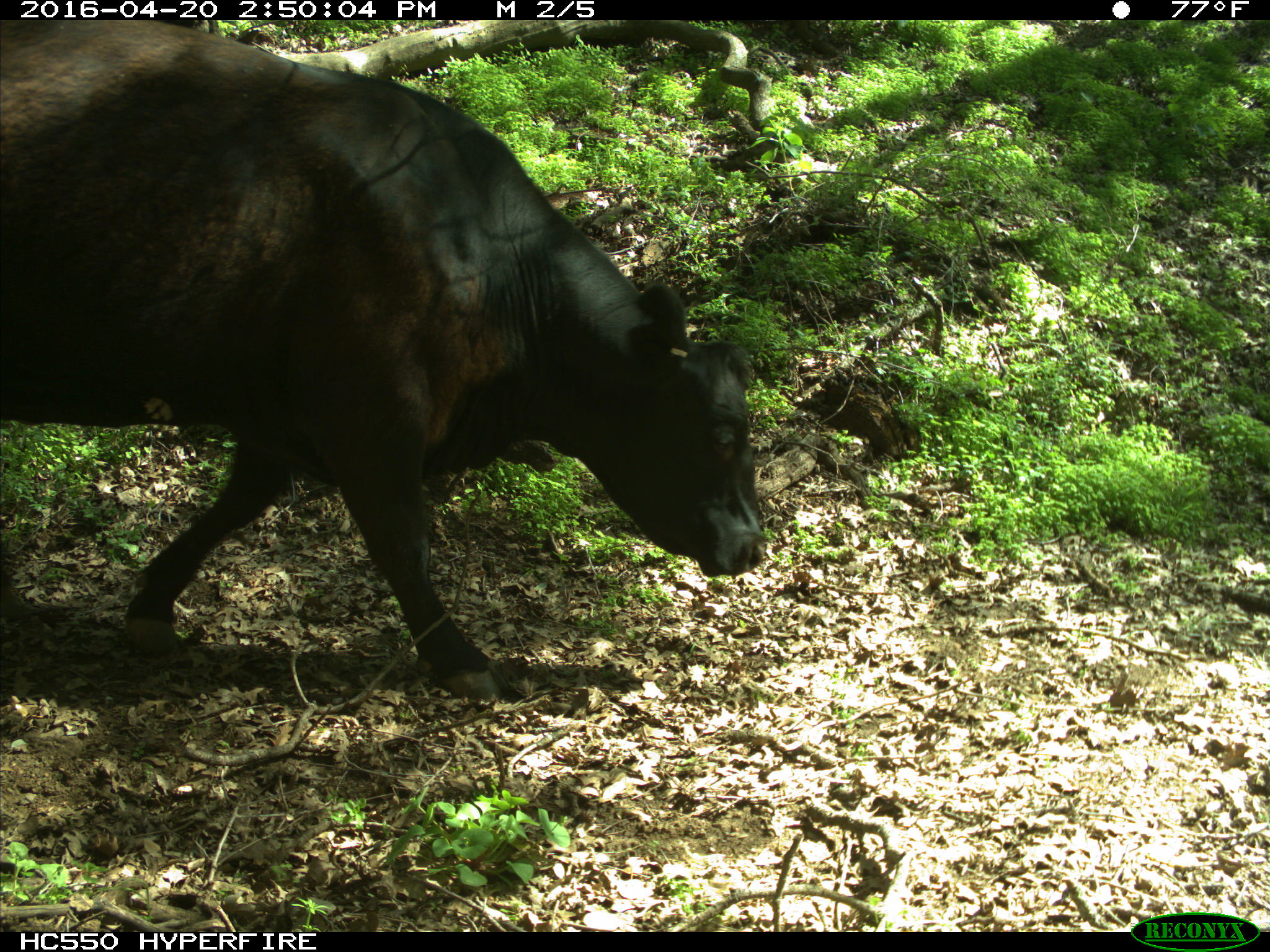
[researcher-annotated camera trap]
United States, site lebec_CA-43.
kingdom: Animalia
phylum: Chordata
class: Mammalia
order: Artiodactyla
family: Bovidae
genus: Bos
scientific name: Bos taurus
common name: domestic cow